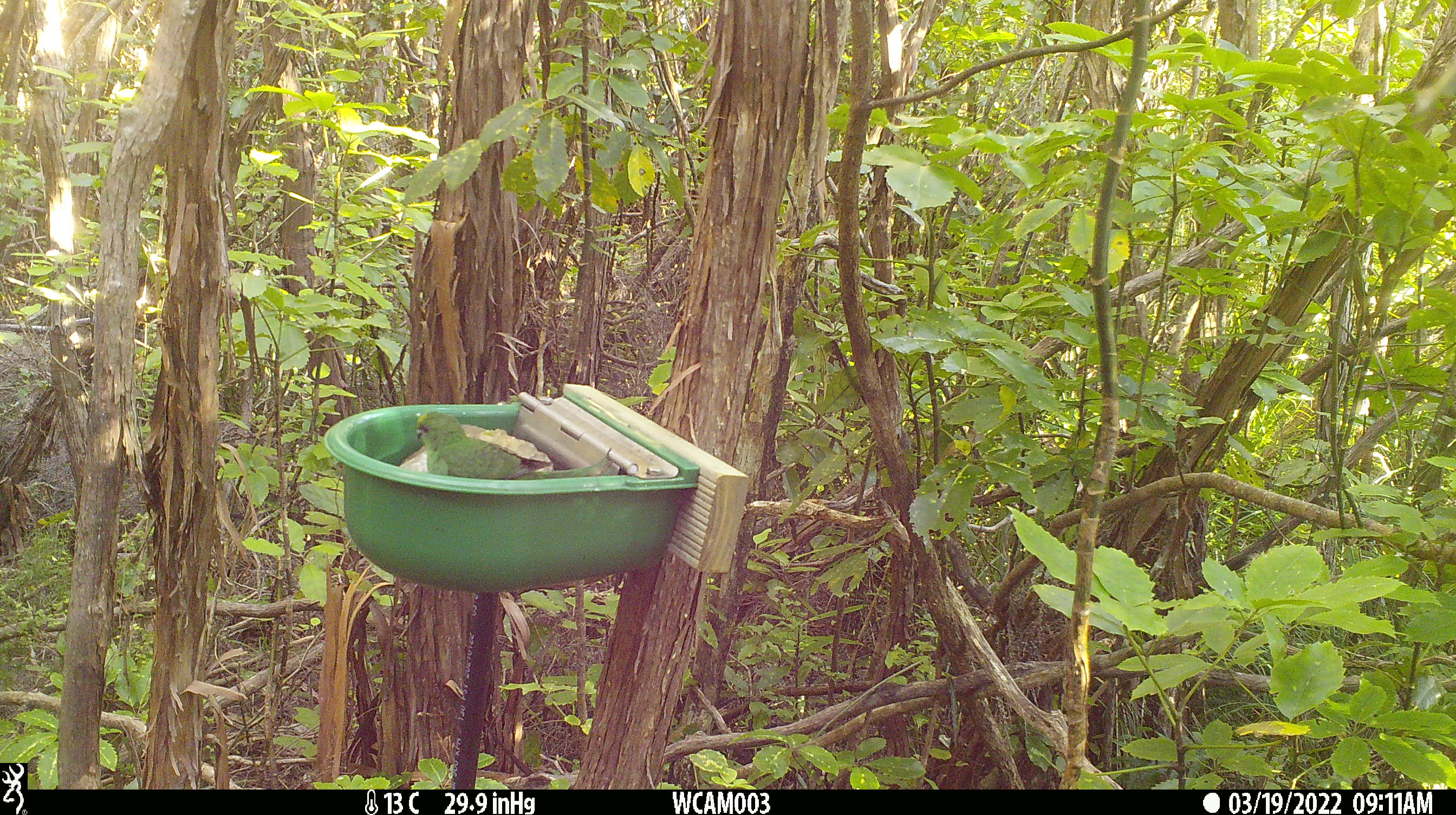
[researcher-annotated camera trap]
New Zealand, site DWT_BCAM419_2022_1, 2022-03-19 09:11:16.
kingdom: Animalia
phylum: Chordata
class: Aves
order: Psittaciformes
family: Psittaculidae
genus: Cyanoramphus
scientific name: Cyanoramphus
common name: parakeet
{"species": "parakeet (Cyanoramphus)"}